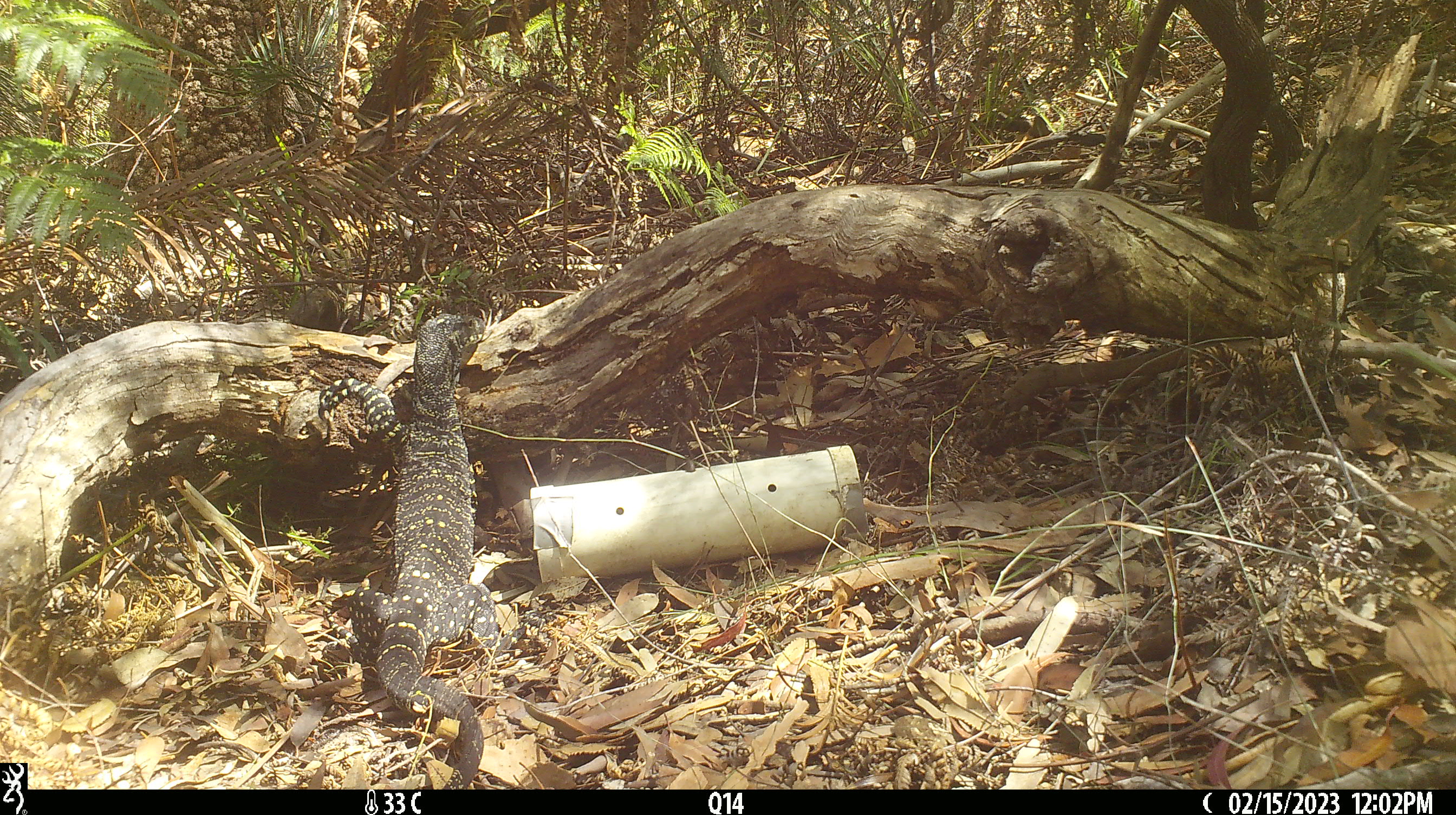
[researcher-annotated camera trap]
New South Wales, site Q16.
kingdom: Animalia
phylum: Chordata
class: Reptilia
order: Squamata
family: Varanidae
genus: Varanus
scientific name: Varanus varius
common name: lace monitor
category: goanna